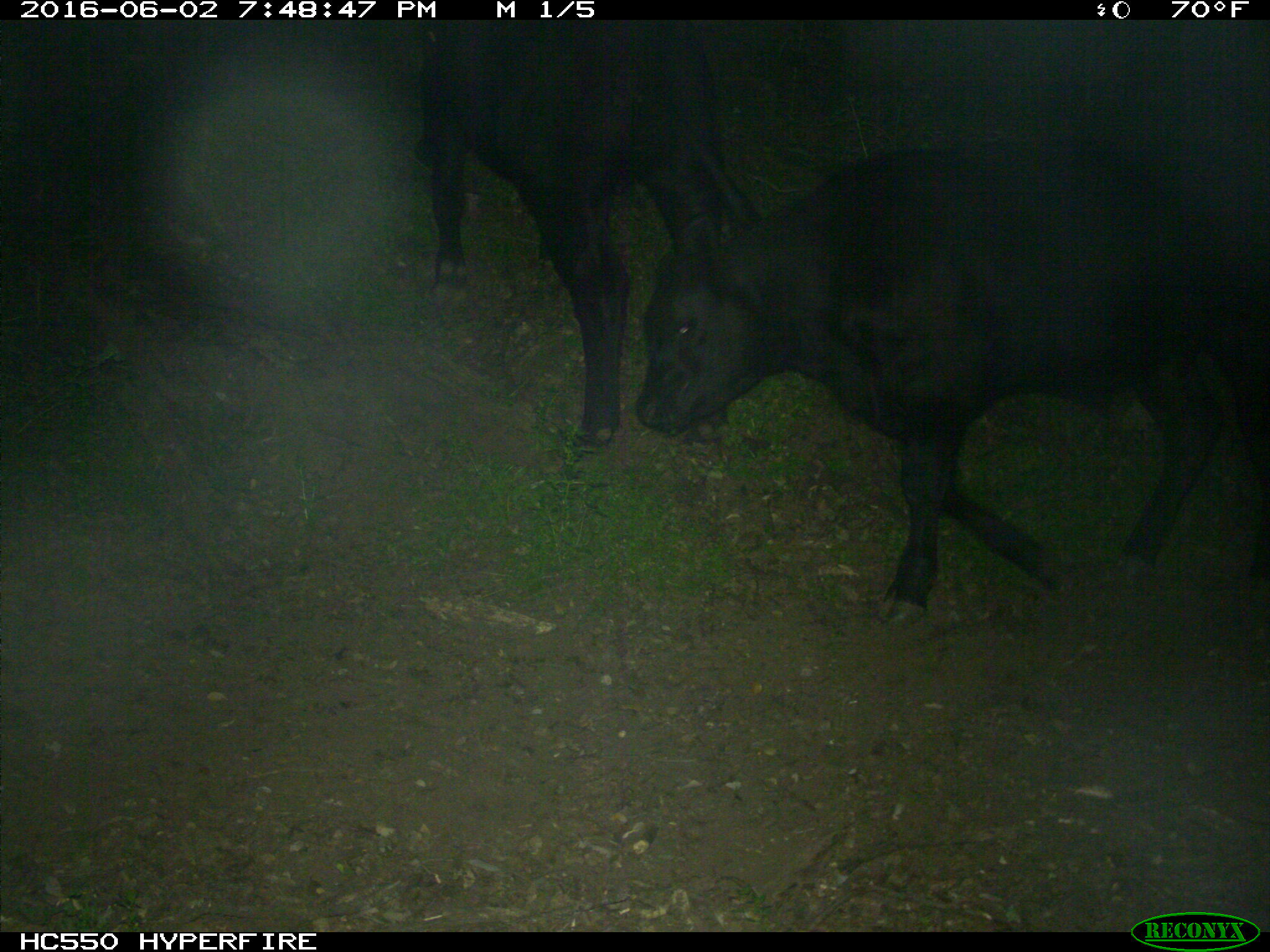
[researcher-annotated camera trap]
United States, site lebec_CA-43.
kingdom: Animalia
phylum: Chordata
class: Mammalia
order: Artiodactyla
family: Bovidae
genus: Bos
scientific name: Bos taurus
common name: domestic cow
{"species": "Bos taurus (domestic cow)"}